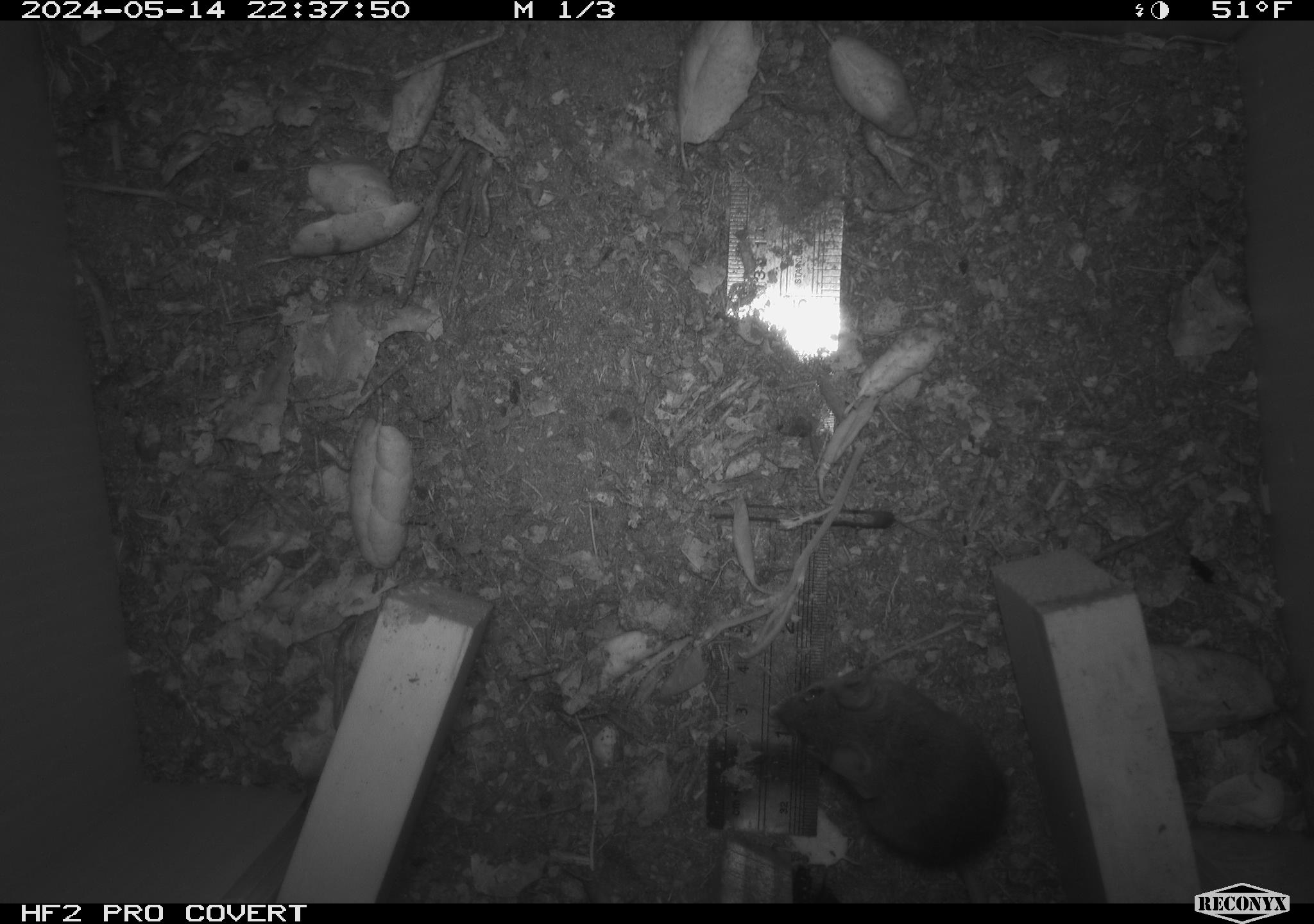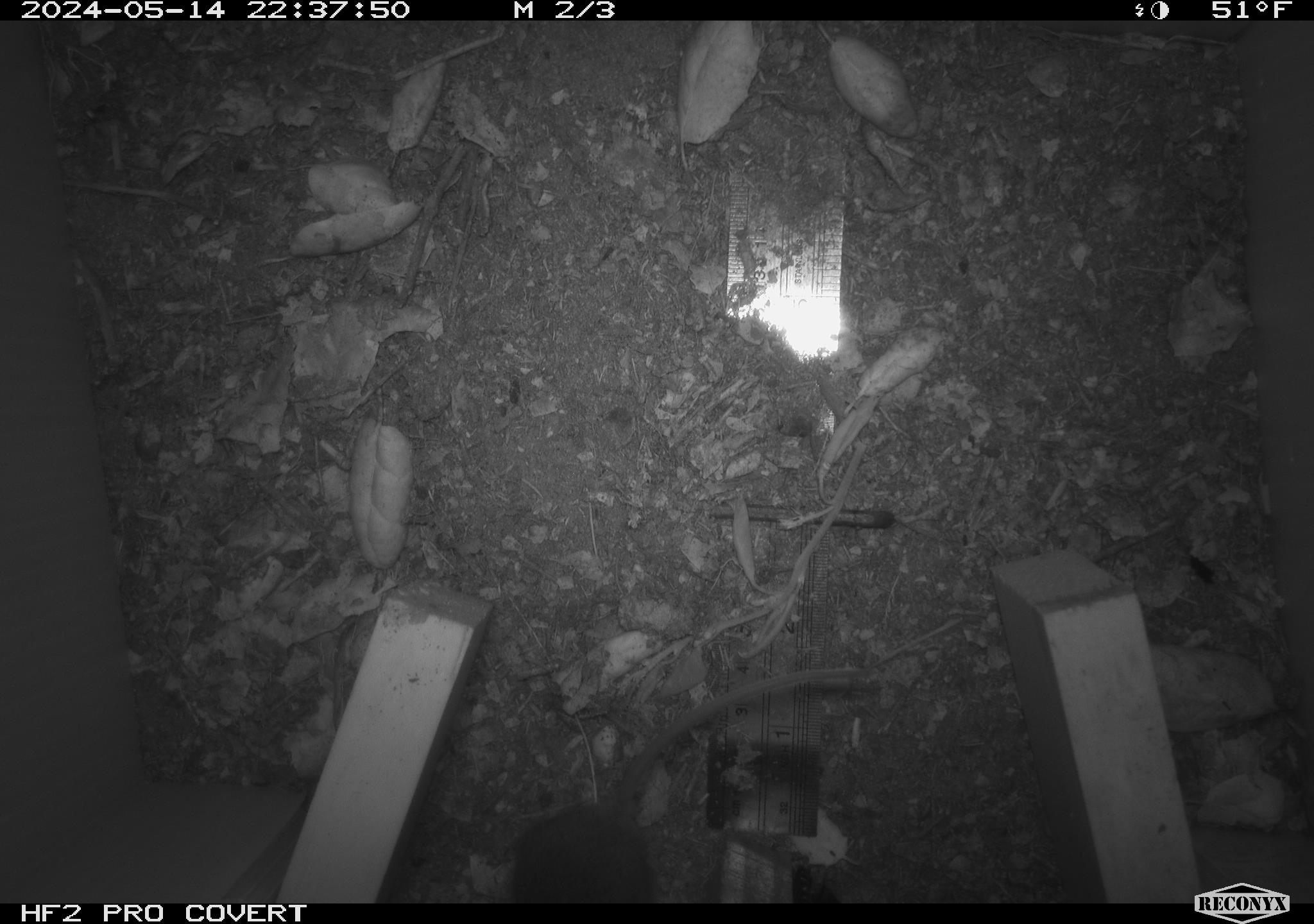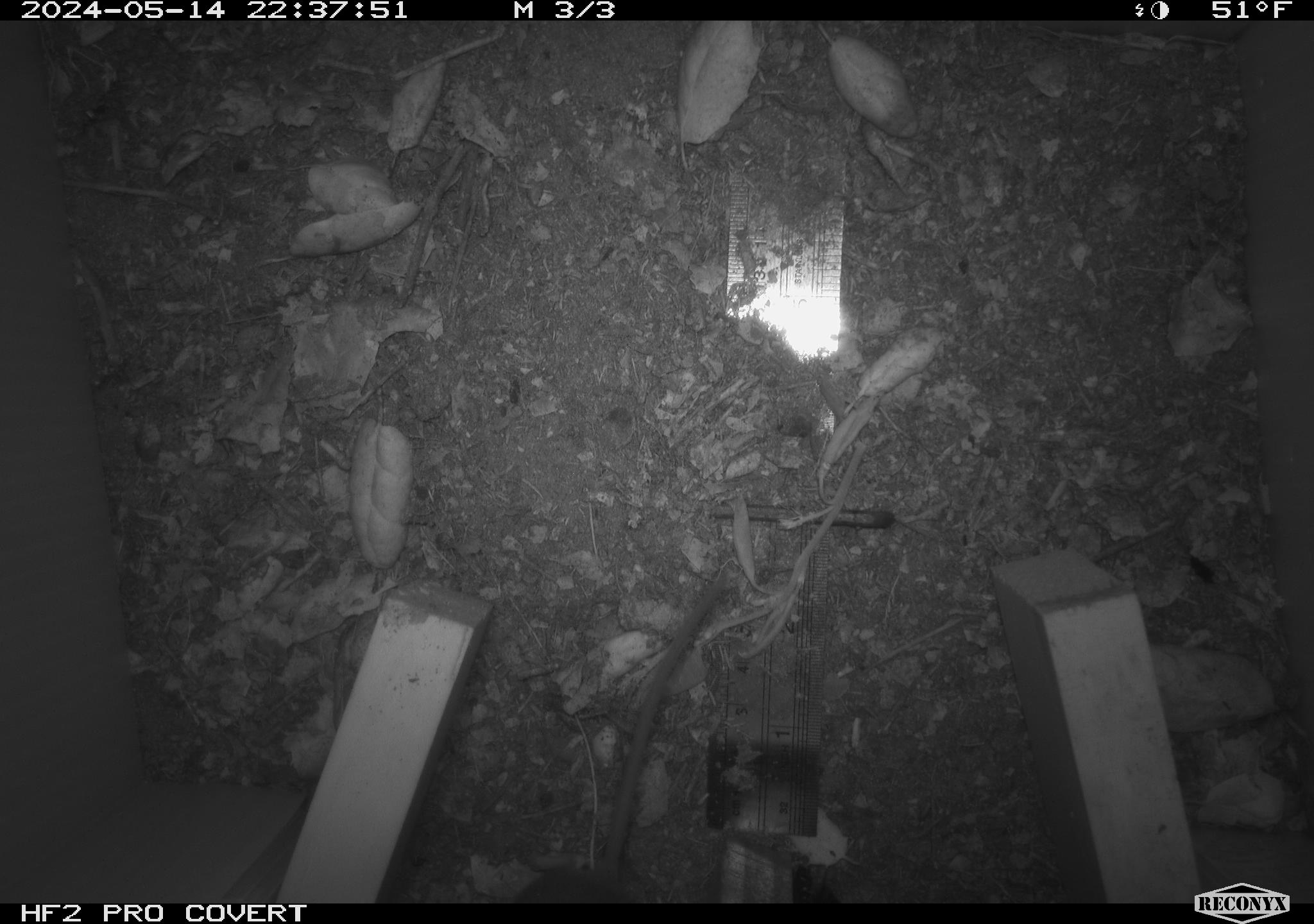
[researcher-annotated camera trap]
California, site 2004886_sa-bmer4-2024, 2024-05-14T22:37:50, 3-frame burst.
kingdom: Animalia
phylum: Chordata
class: Mammalia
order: Rodentia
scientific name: Rodentia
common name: mouse species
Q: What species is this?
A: Mouse species (Rodentia).